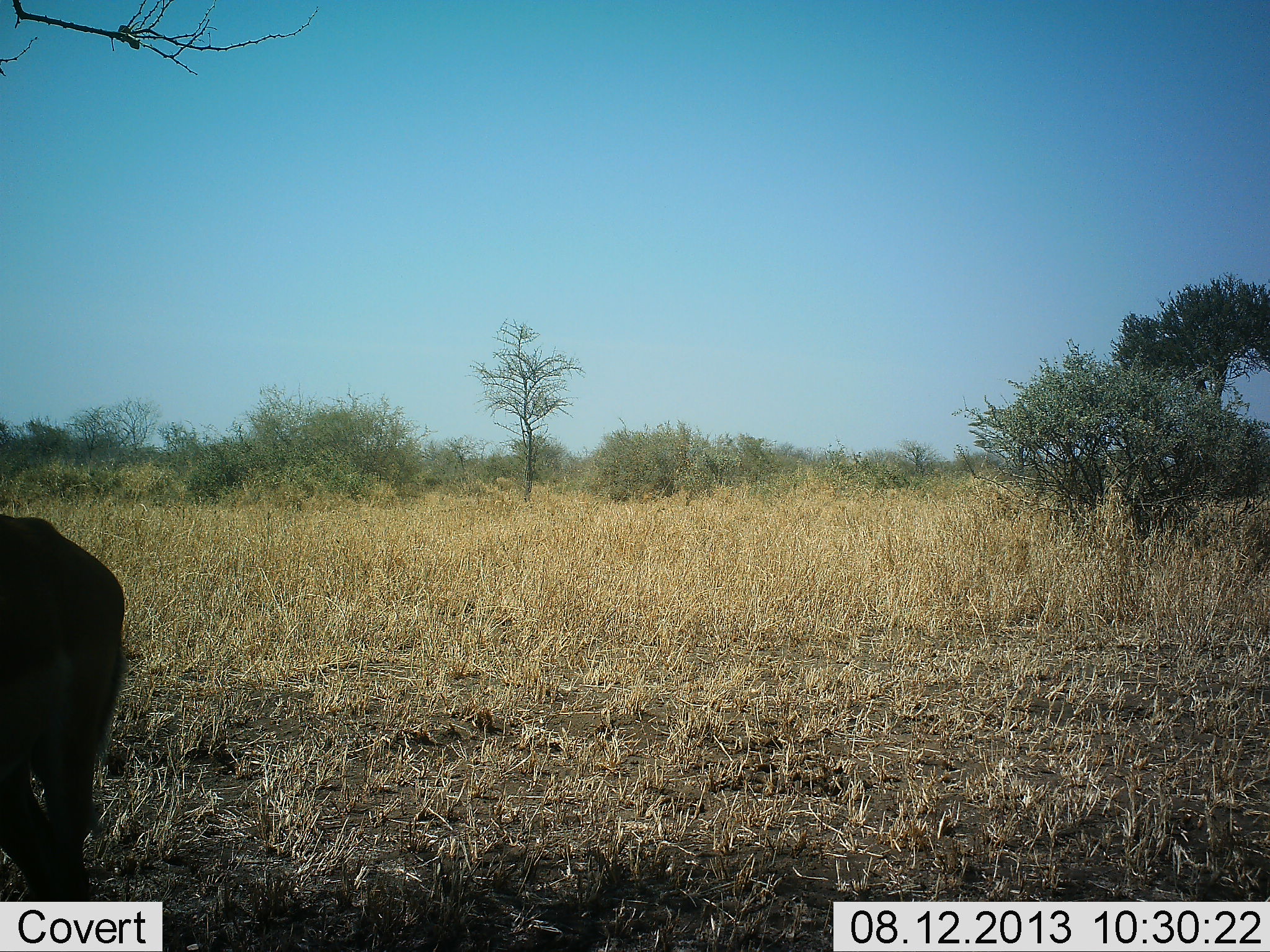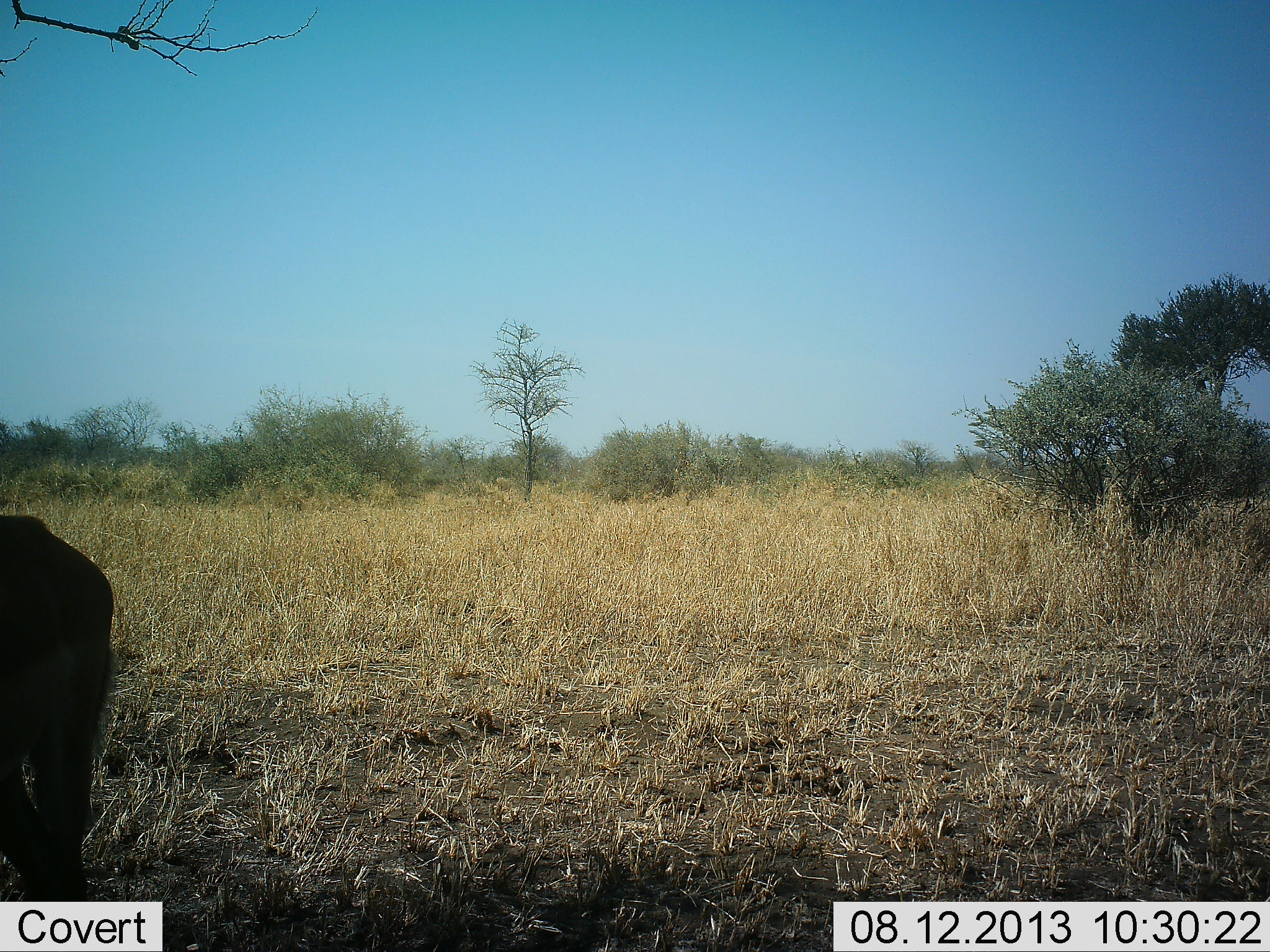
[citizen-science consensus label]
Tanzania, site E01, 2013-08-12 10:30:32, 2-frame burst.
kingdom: Animalia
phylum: Chordata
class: Mammalia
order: Carnivora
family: Felidae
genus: Panthera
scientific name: Panthera leo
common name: lion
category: lionfemale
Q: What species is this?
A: Lionfemale (lion) (Panthera leo).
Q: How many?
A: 1.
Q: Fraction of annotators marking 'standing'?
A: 100%.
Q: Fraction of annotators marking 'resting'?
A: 0%.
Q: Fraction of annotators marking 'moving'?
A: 0%.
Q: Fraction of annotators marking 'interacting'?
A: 0%.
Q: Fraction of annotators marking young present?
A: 0%.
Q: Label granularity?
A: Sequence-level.